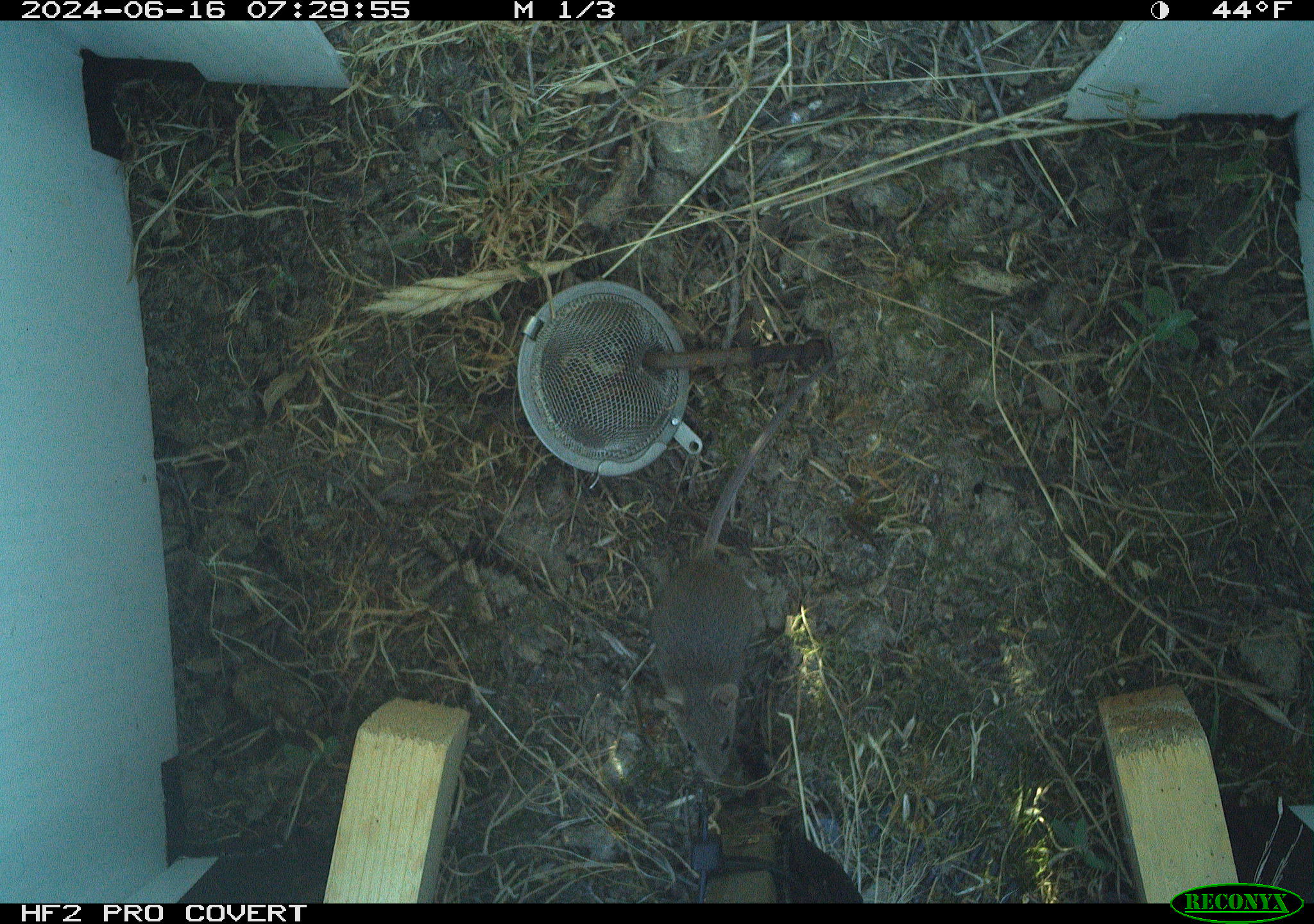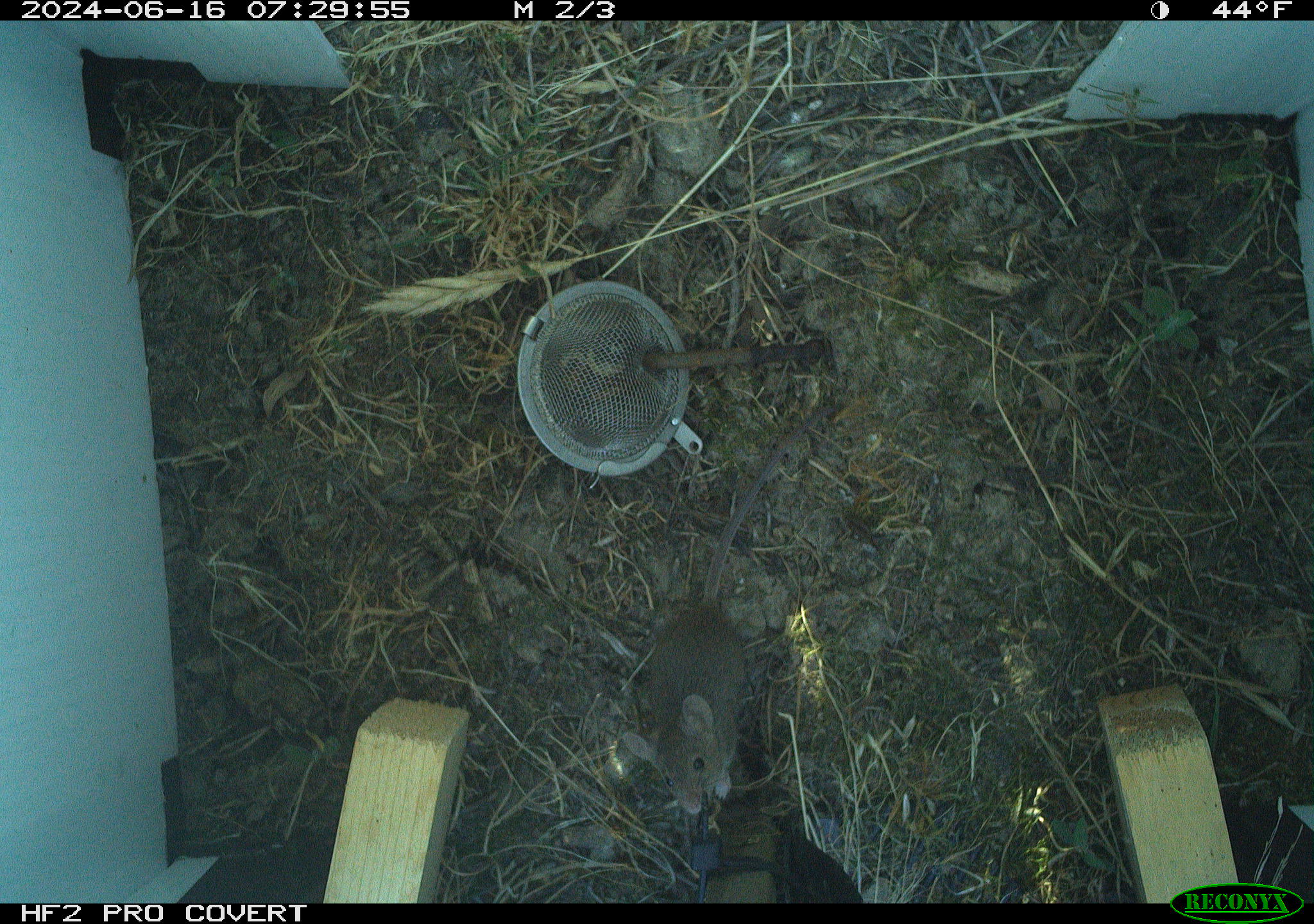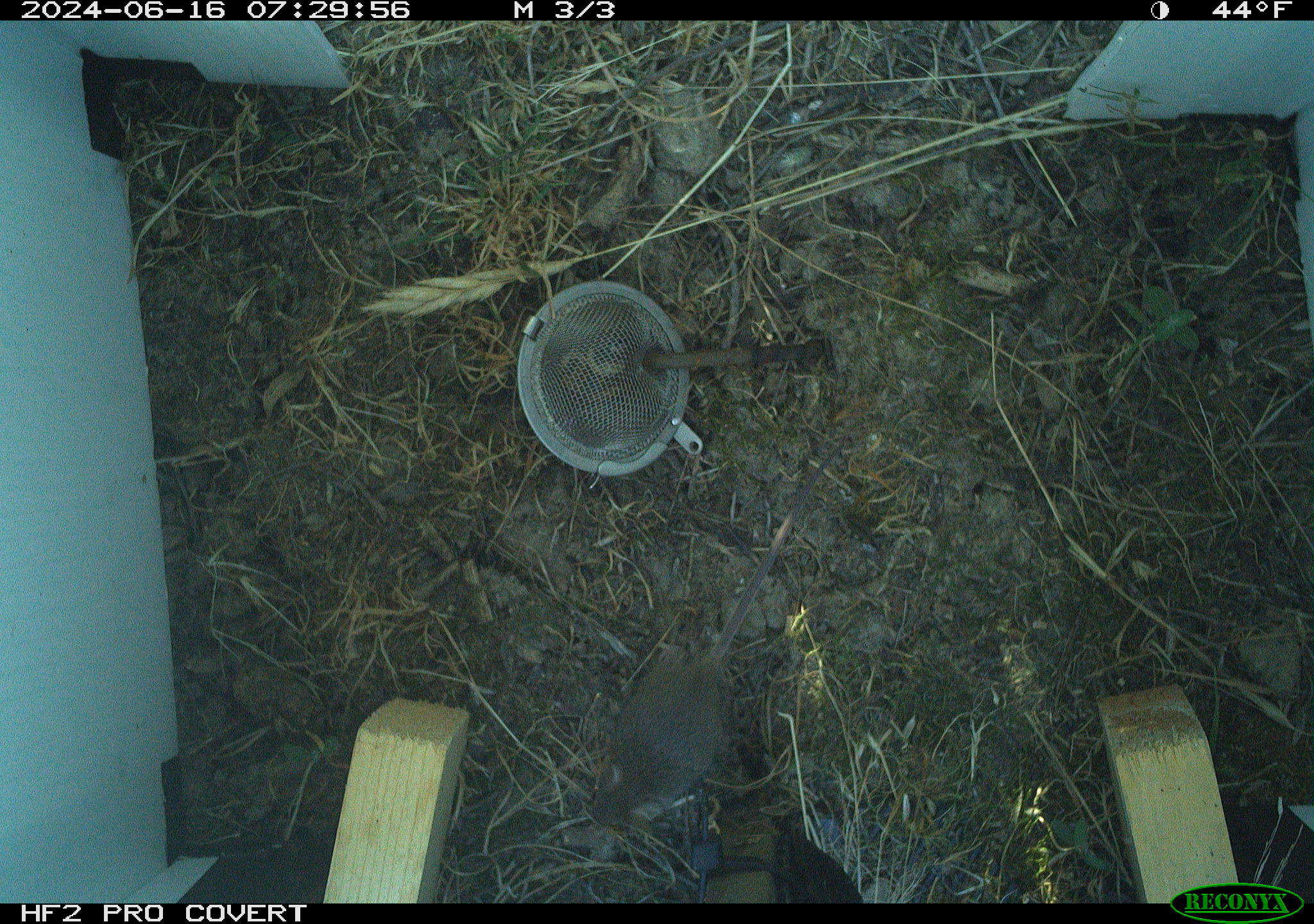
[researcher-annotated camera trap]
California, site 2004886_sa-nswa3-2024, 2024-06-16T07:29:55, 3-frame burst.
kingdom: Animalia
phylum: Chordata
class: Mammalia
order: Rodentia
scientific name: Rodentia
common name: rodent